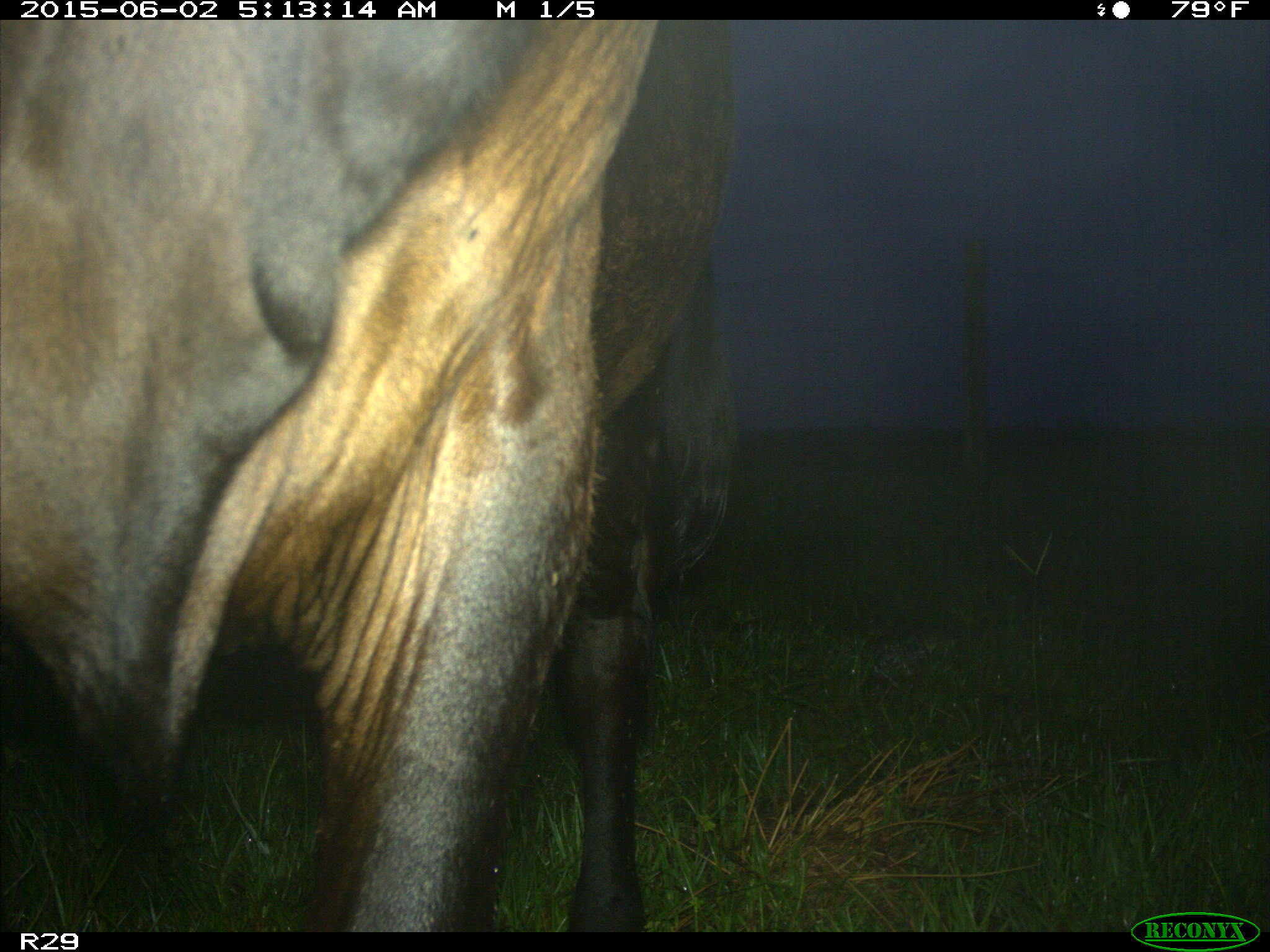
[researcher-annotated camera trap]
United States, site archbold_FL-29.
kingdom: Animalia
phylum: Chordata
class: Mammalia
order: Artiodactyla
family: Bovidae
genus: Bos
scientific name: Bos taurus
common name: domestic cow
Bos taurus (domestic cow).